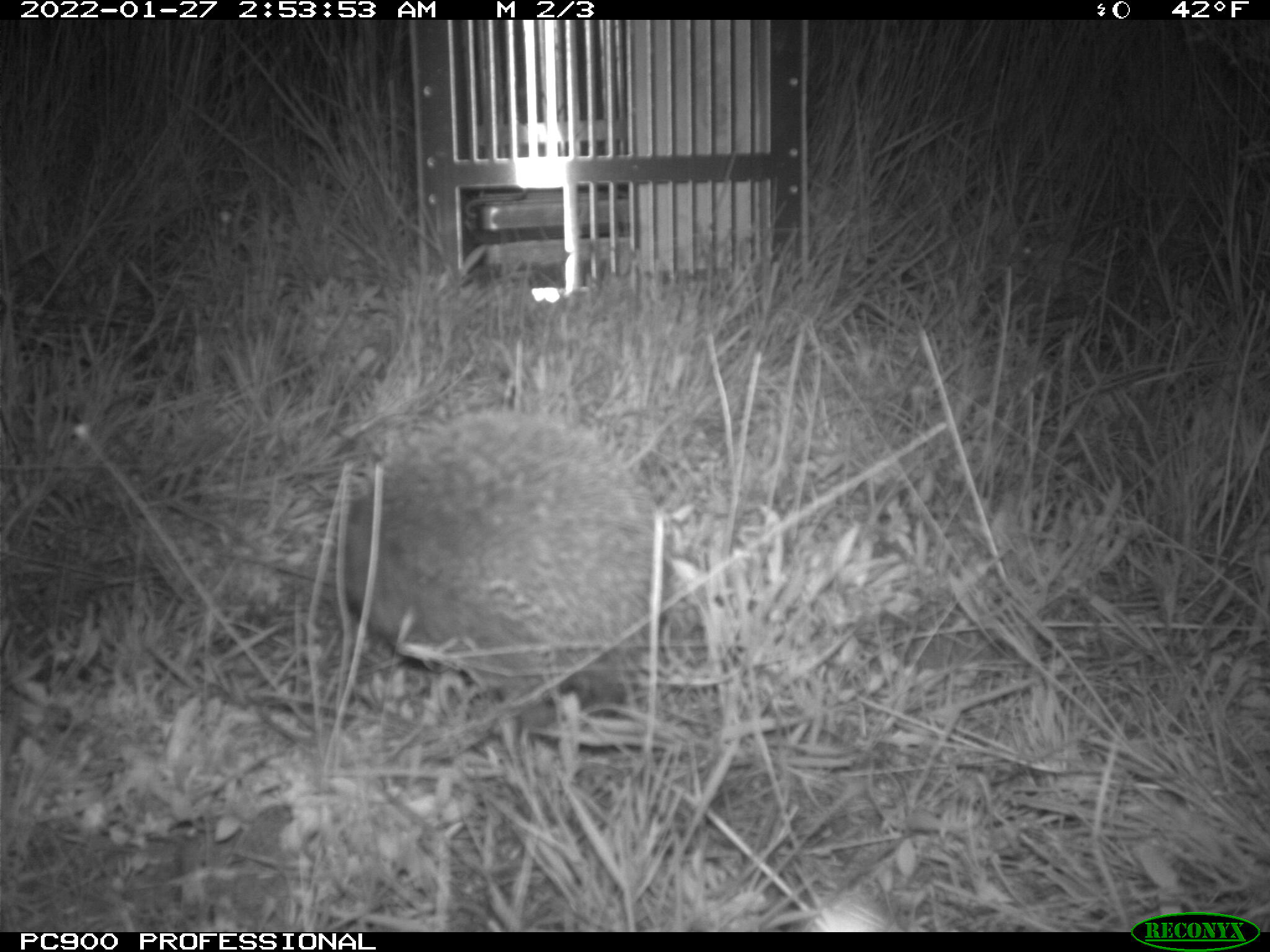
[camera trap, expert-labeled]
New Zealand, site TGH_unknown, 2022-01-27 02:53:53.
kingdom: Animalia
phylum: Chordata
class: Mammalia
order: Eulipotyphla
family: Erinaceidae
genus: Erinaceus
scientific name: Erinaceus europaeus europaeus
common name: european hedgehog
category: hedgehog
Hedgehog (european hedgehog) (Erinaceus europaeus europaeus).